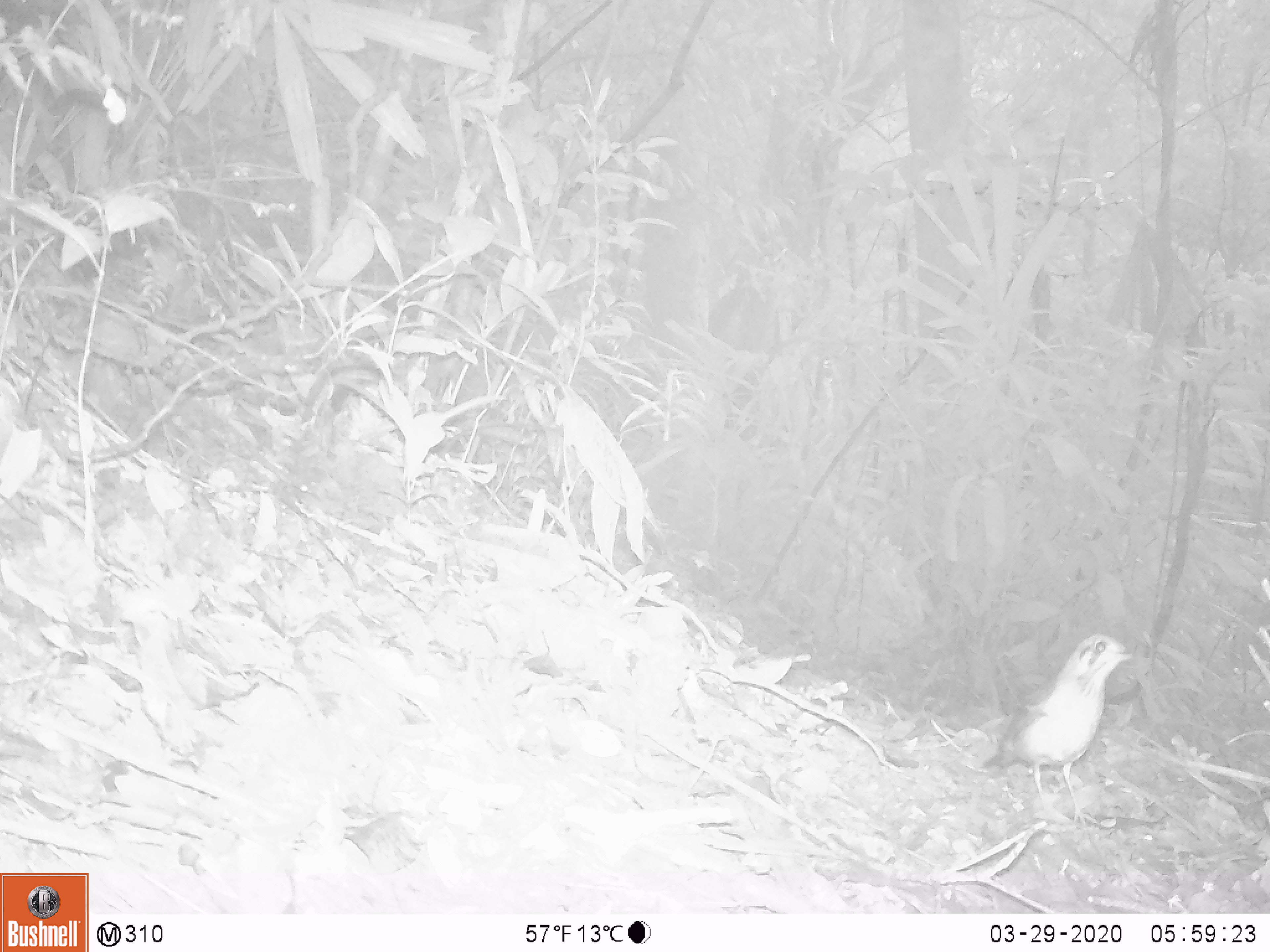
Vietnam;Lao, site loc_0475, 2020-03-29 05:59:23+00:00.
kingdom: Animalia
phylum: Chordata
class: Aves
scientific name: Aves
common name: bird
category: unidentified bird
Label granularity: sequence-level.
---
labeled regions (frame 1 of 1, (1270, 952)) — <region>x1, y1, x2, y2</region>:
unidentified bird: <region>984, 632, 1135, 828</region>